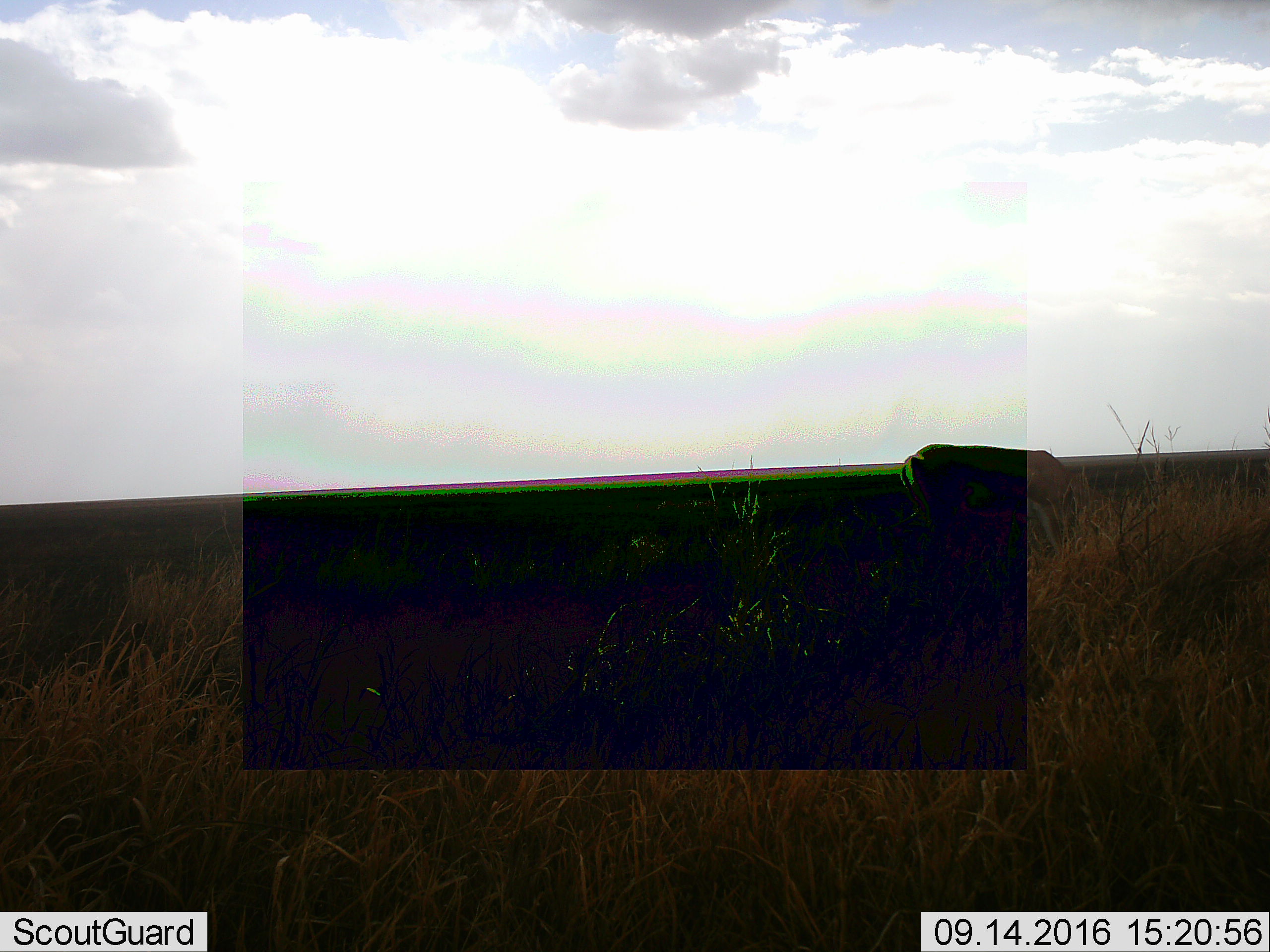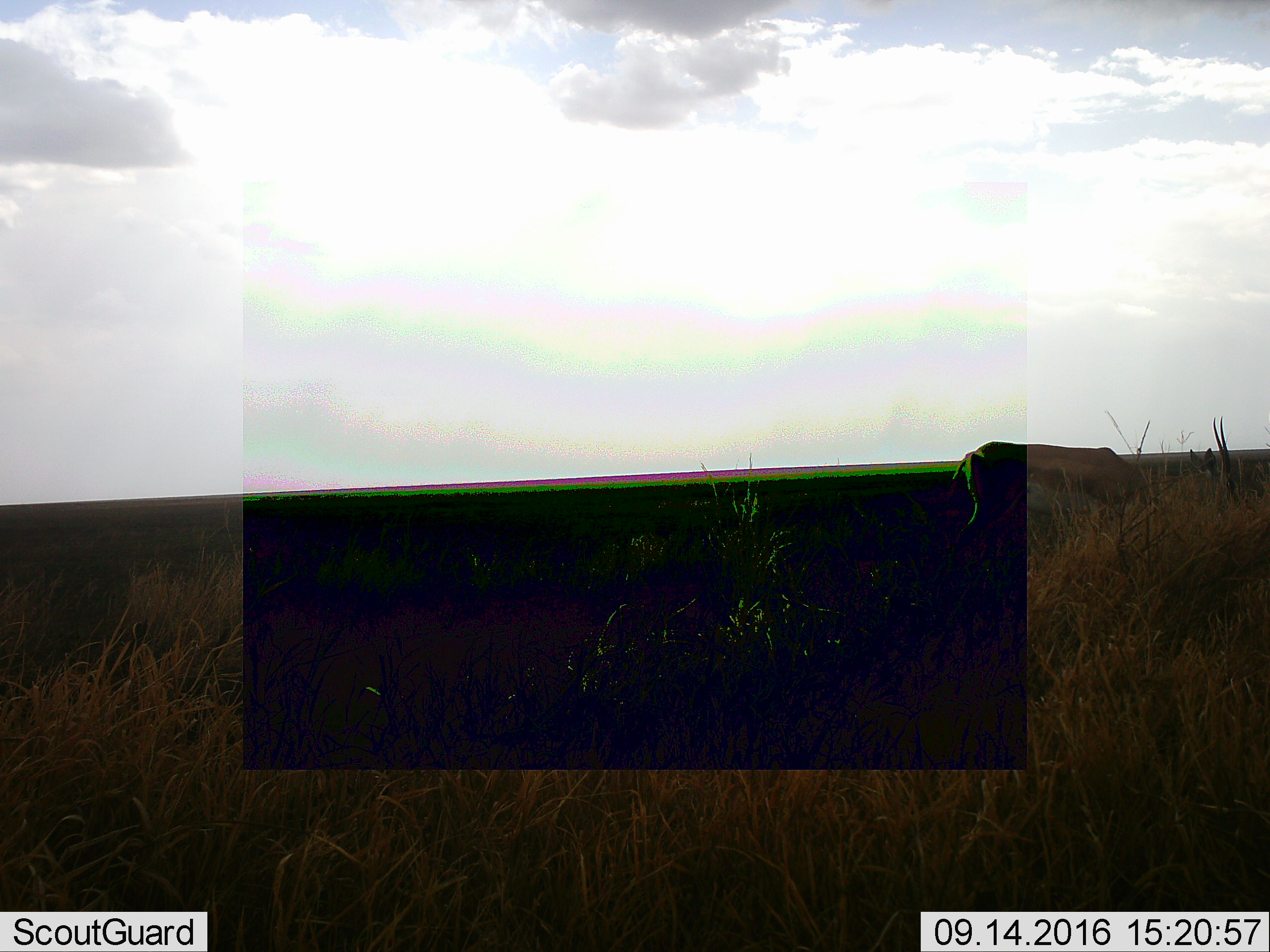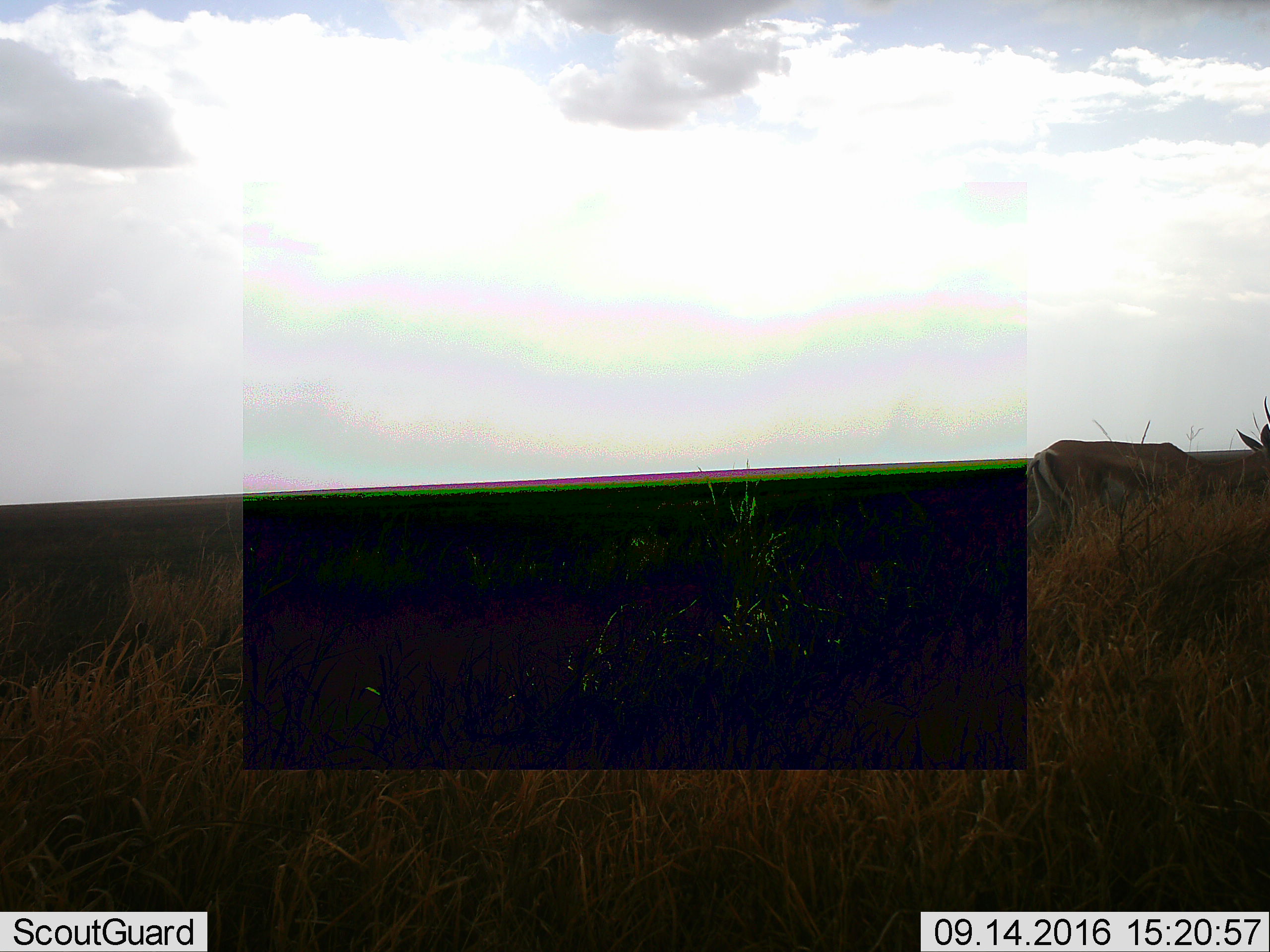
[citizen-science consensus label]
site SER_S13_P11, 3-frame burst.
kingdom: Animalia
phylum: Chordata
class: Mammalia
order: Artiodactyla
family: Bovidae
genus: Nanger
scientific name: Nanger granti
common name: grant's gazelle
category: gazellegrants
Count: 1.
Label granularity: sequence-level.